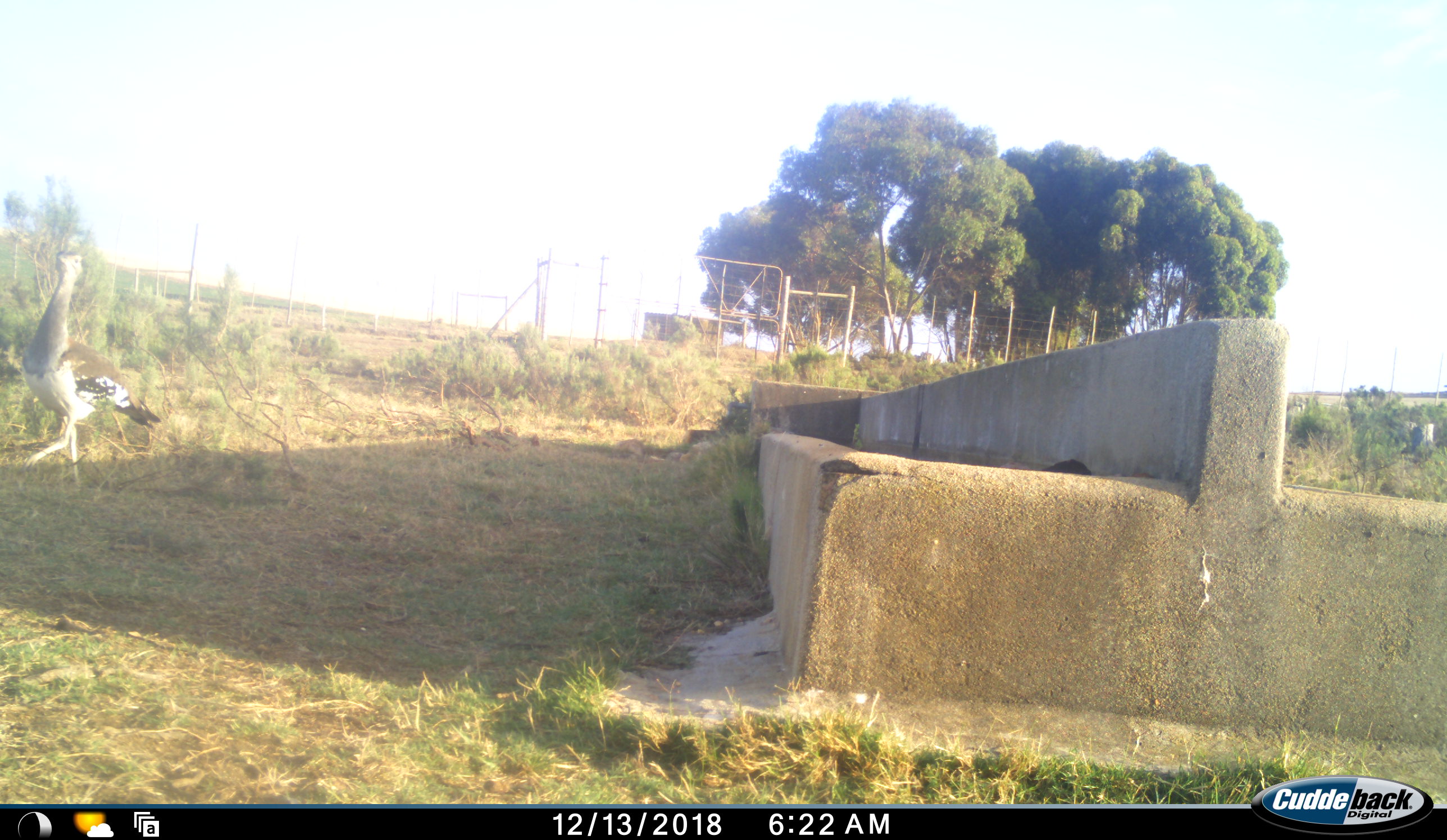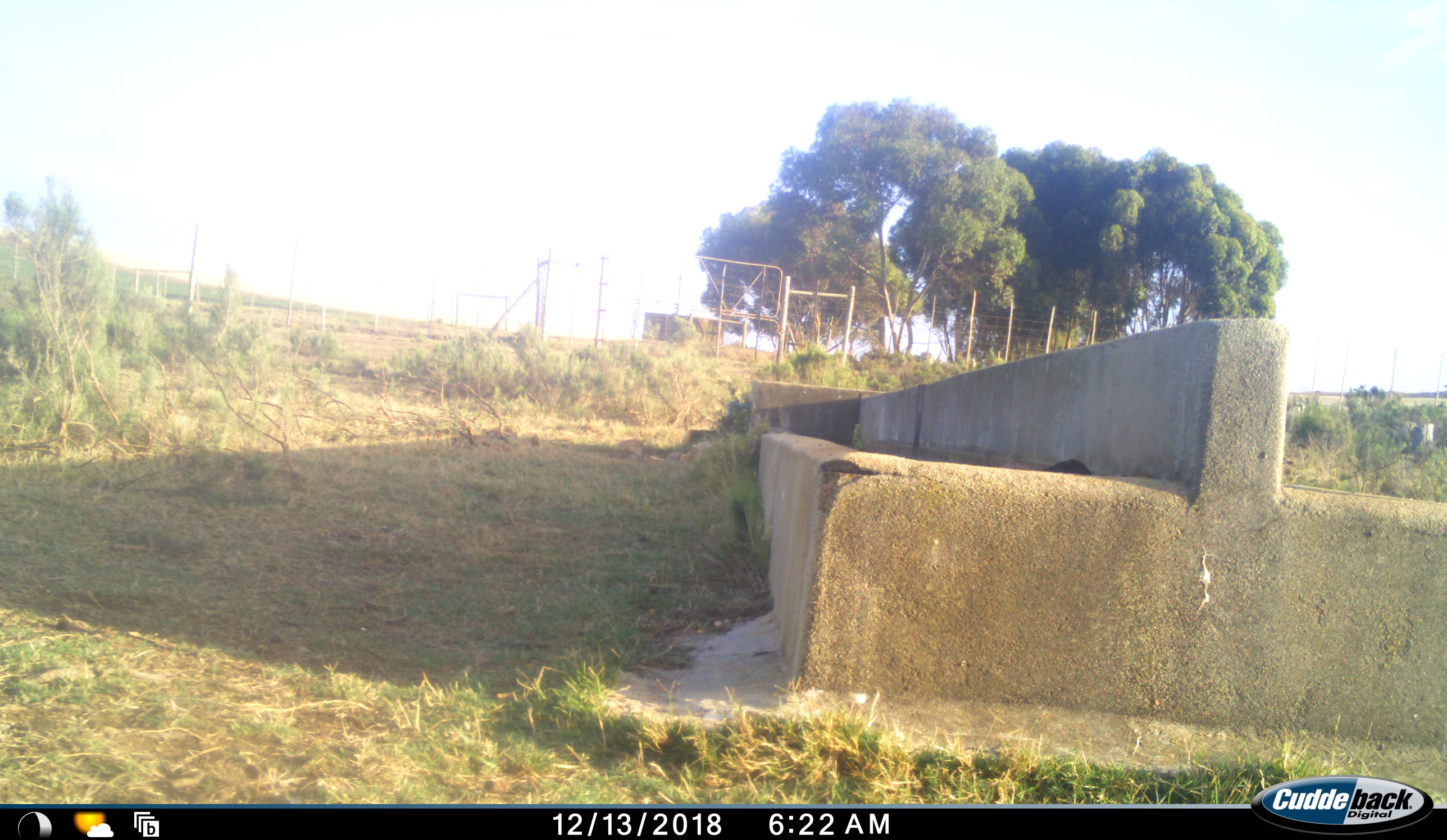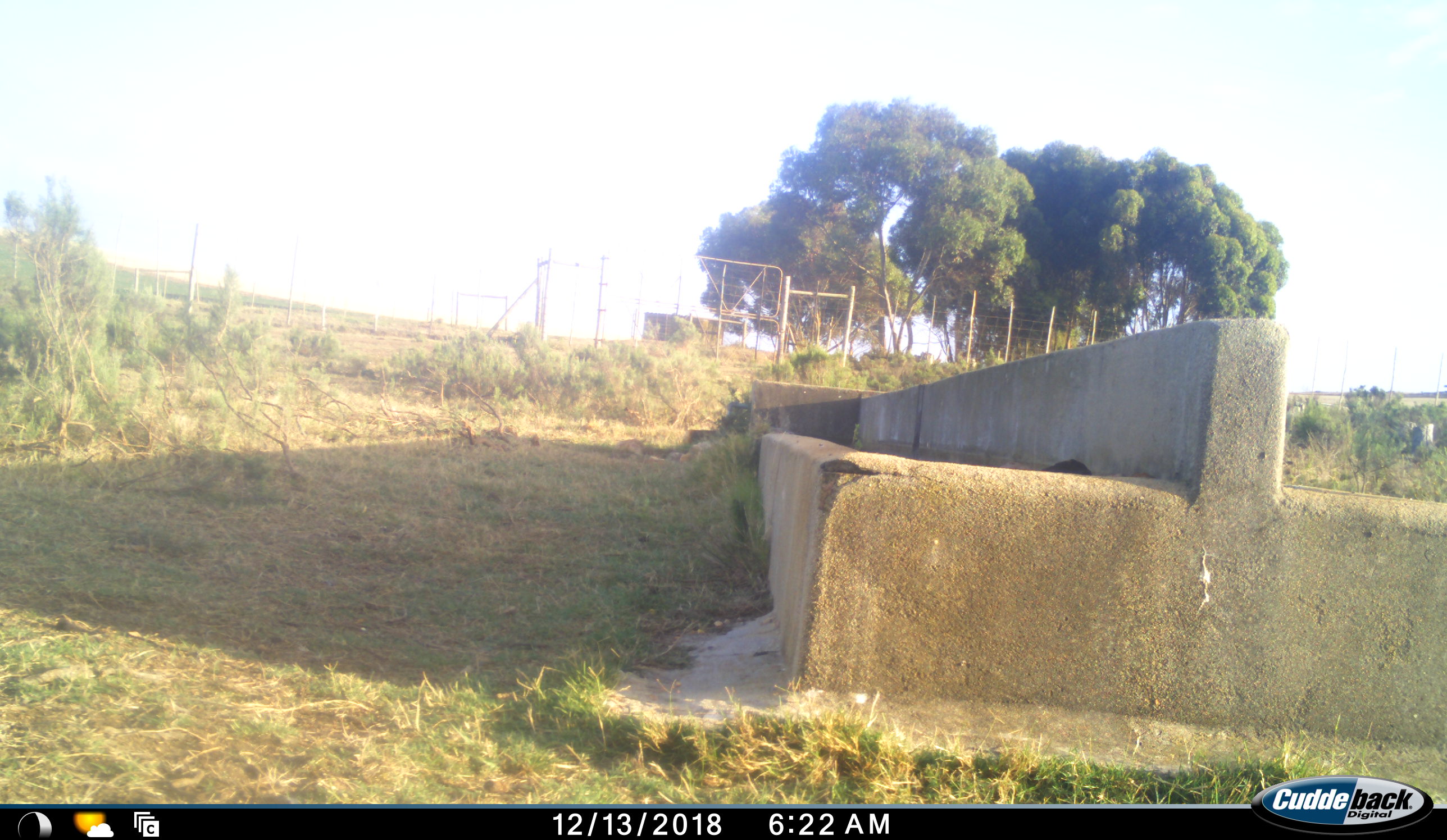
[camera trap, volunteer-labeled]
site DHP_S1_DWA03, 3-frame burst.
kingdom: Animalia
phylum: Chordata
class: Aves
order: Otidiformes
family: Otididae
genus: Neotis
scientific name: Neotis denhami denhami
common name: denham's bustard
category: bustarddenhams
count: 1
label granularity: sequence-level